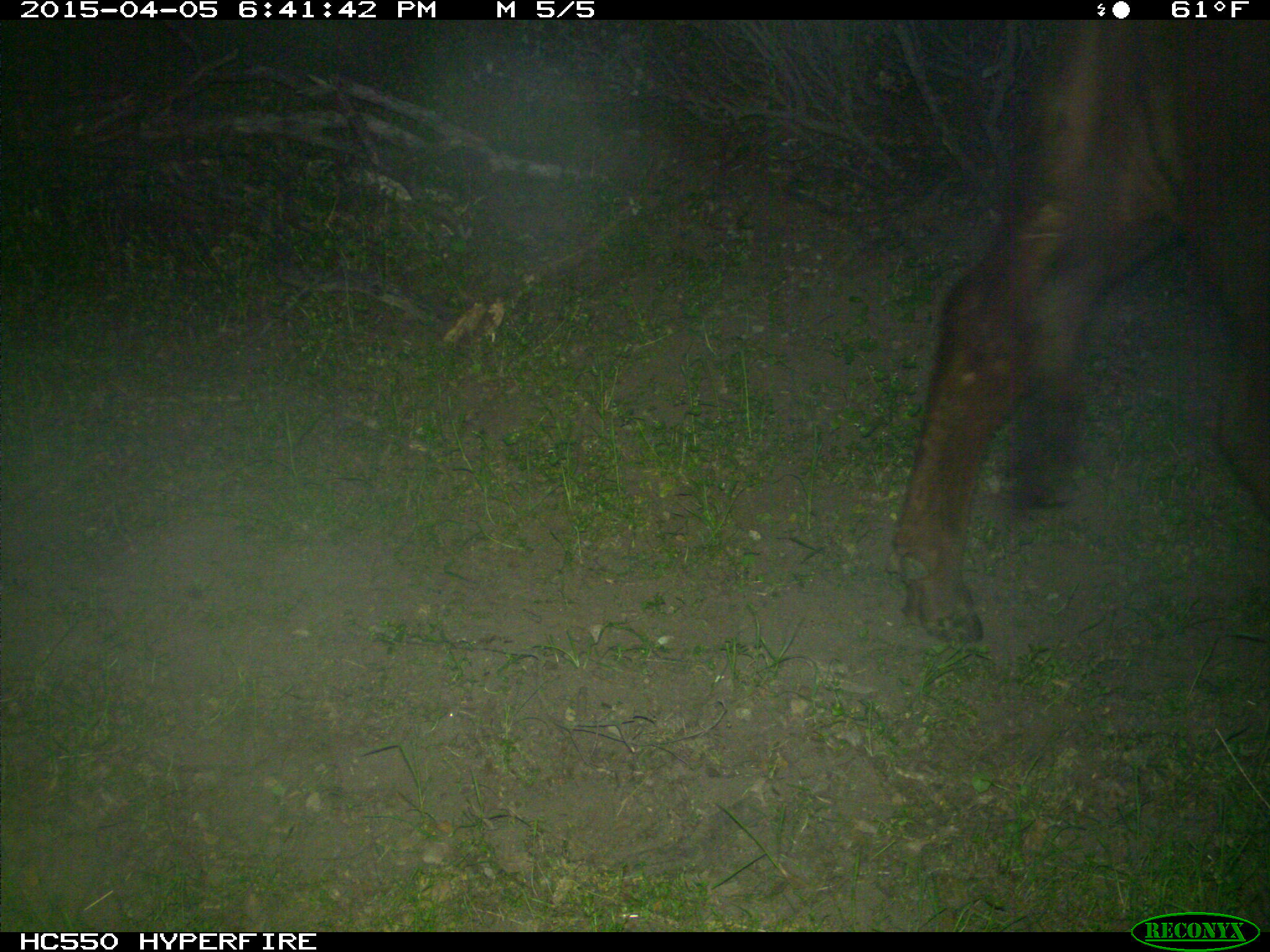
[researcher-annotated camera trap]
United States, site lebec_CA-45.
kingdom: Animalia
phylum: Chordata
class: Mammalia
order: Artiodactyla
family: Bovidae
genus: Bos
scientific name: Bos taurus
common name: domestic cow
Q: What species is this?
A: Bos taurus (domestic cow).